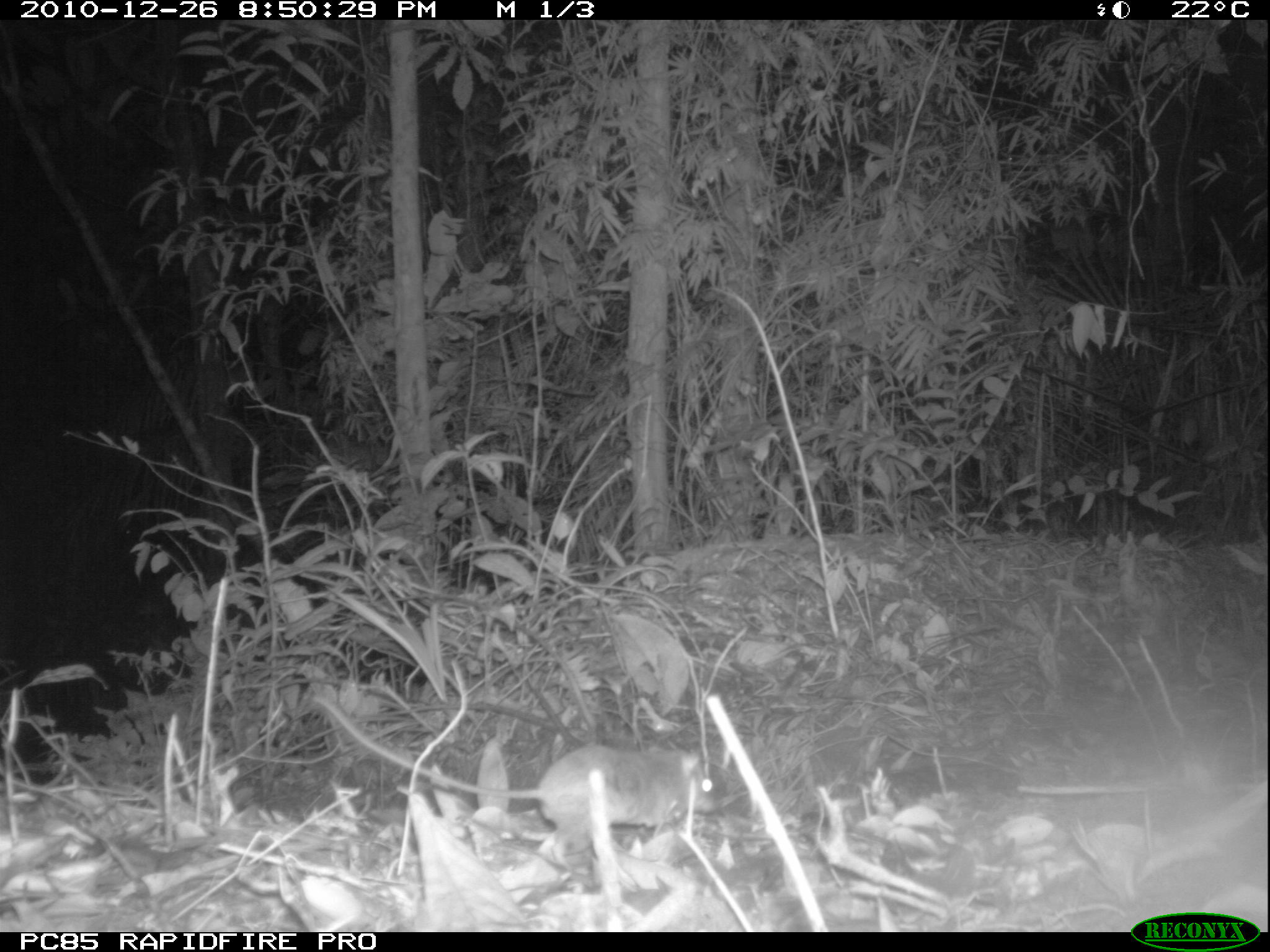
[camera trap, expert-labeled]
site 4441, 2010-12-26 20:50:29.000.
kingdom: Animalia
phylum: Chordata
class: Mammalia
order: Rodentia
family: Nesomyidae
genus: Eliurus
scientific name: Eliurus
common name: eliurus rat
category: eliurus spp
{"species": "eliurus spp (eliurus rat) (Eliurus)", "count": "1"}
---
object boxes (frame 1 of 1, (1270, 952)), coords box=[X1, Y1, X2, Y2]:
eliurus spp: box=[308, 693, 719, 849]